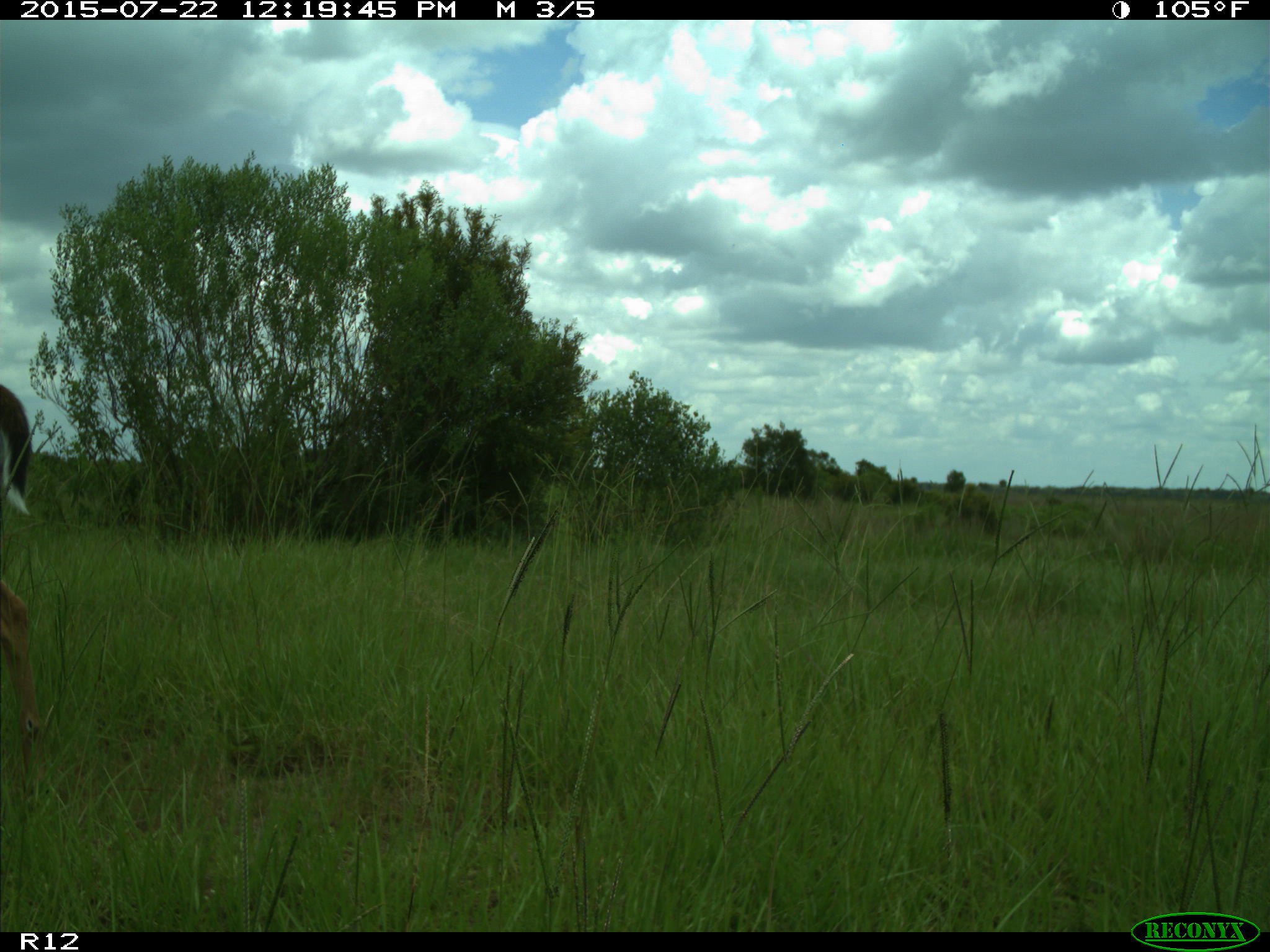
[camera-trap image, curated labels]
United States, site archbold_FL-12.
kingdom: Animalia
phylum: Chordata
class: Mammalia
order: Artiodactyla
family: Cervidae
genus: Odocoileus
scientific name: Odocoileus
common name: deer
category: unidentified deer